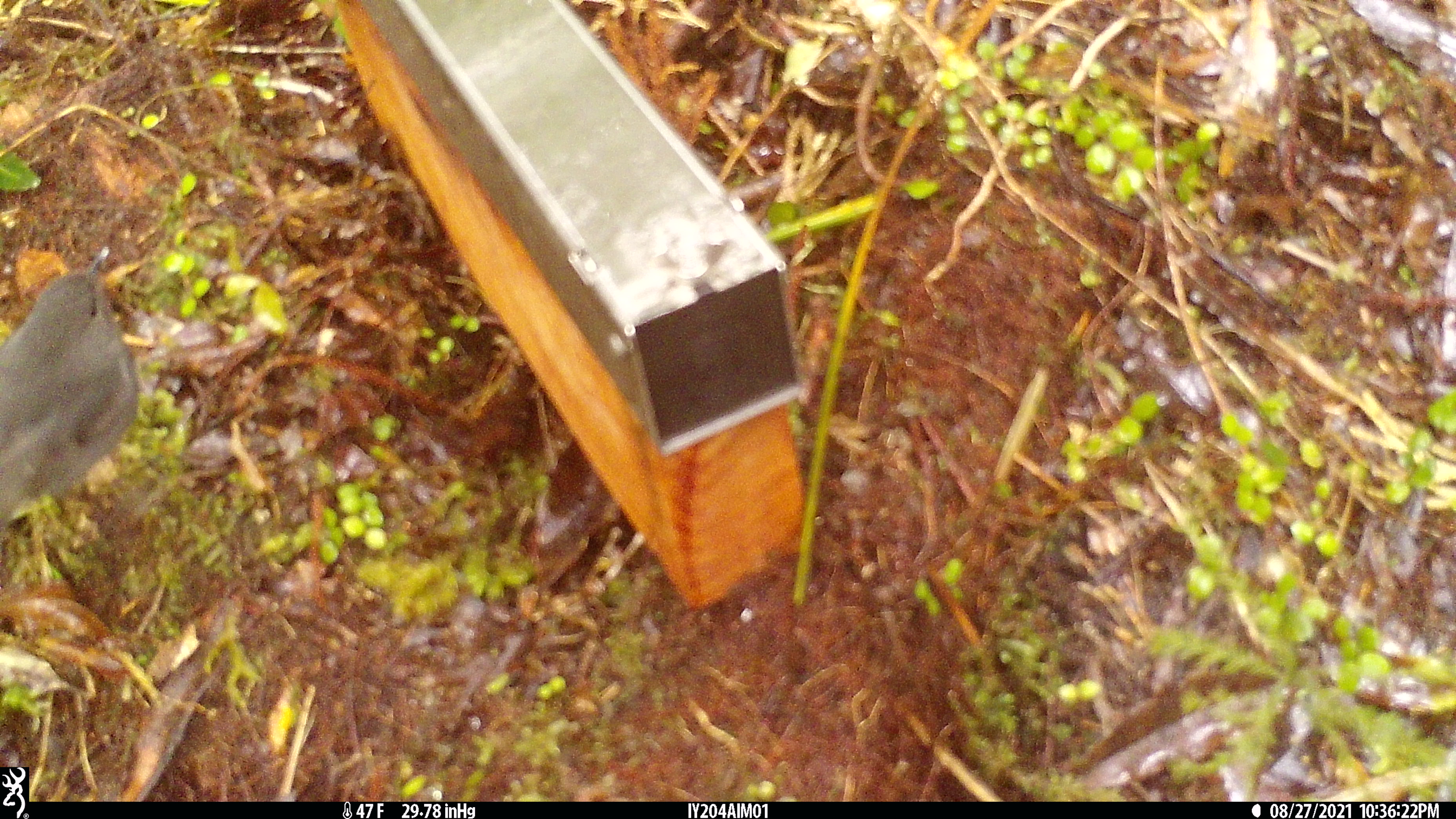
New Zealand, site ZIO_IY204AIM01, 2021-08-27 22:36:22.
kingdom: Animalia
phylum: Chordata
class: Aves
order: Passeriformes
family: Petroicidae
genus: Petroica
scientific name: Petroica australis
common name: new zealand robin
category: robin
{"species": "robin (new zealand robin) (Petroica australis)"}